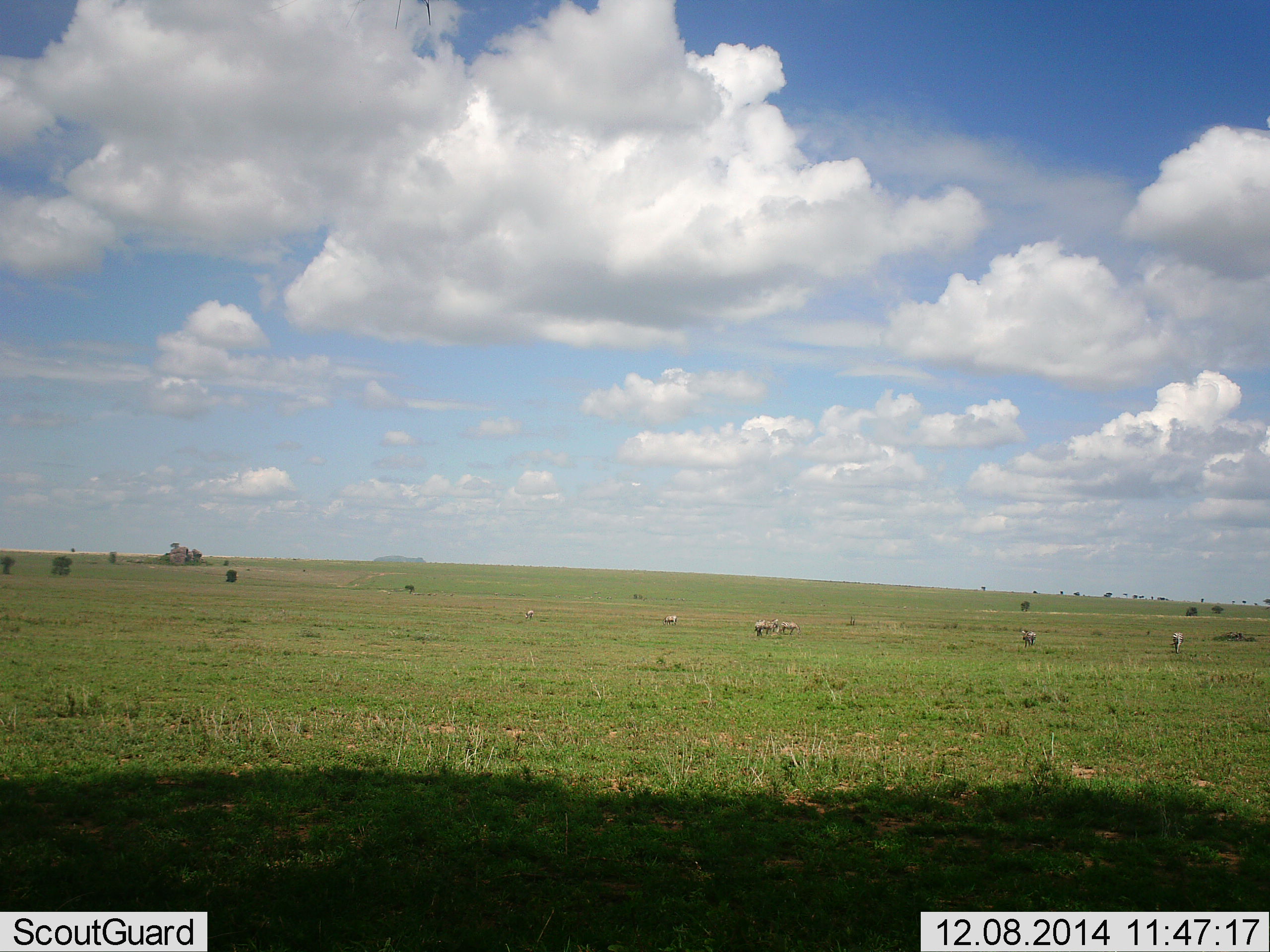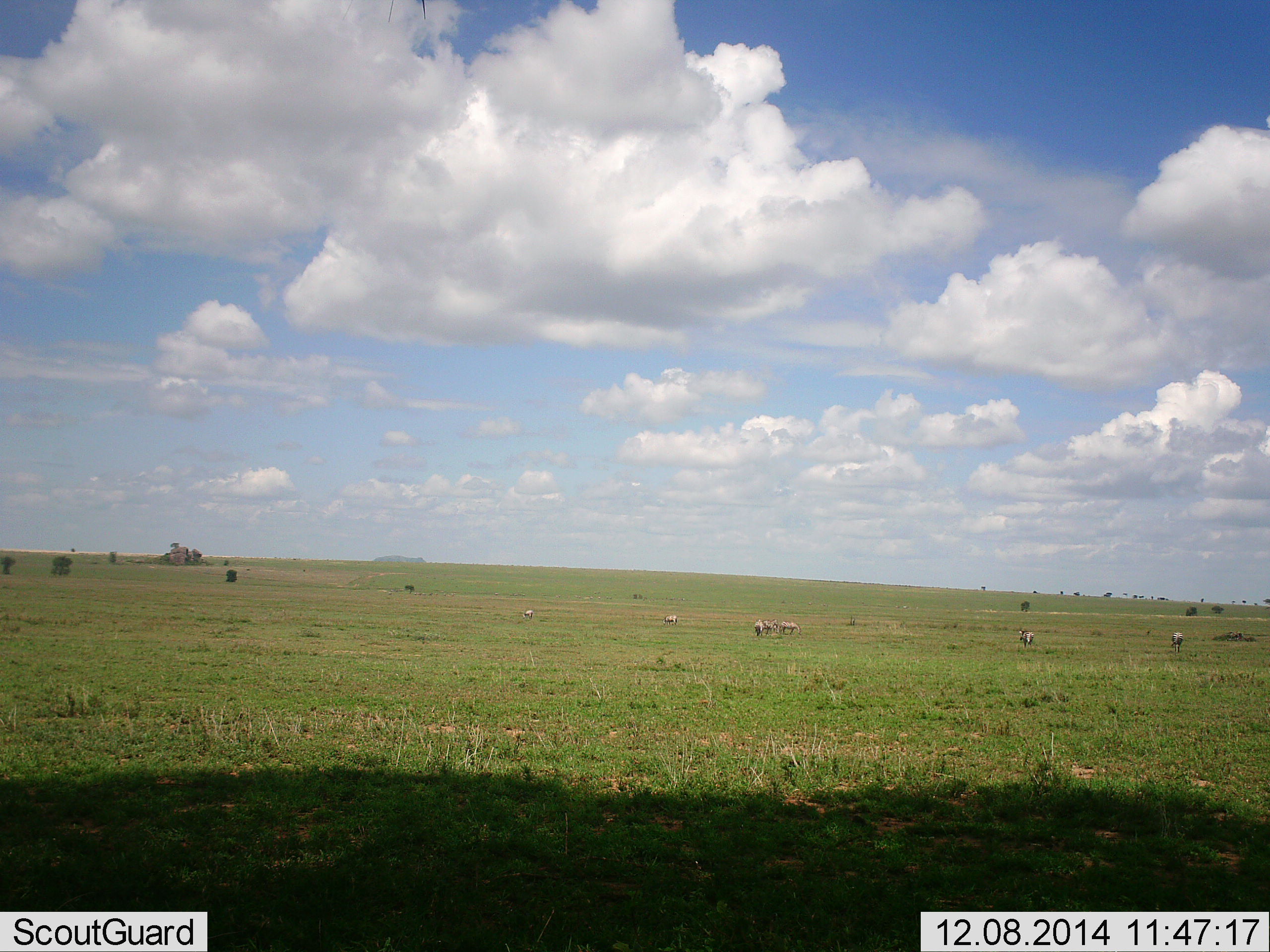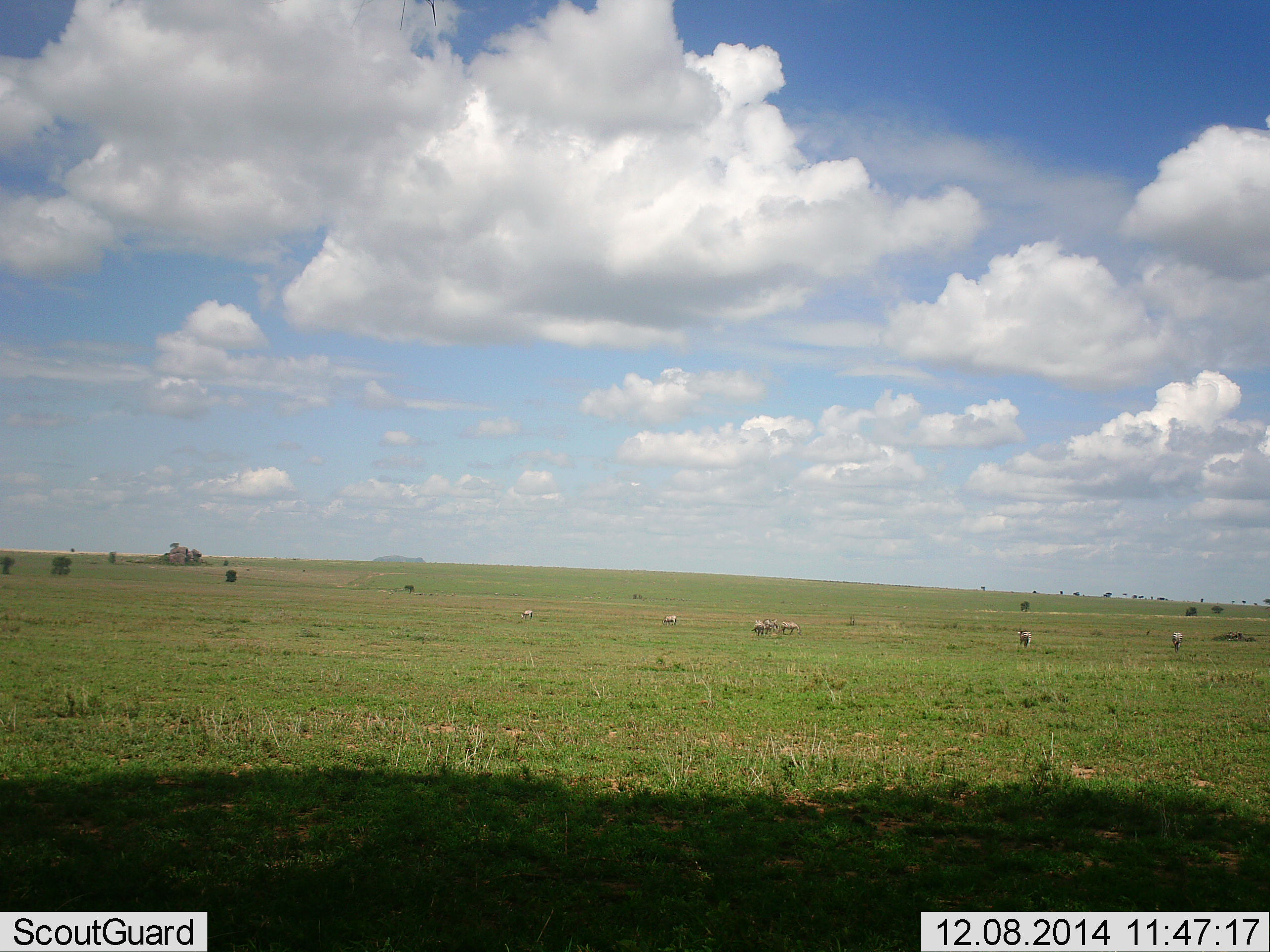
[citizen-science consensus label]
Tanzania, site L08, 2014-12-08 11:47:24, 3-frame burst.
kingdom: Animalia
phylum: Chordata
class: Mammalia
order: Perissodactyla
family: Equidae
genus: Equus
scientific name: Equus quagga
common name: plains zebra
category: zebra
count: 7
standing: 88%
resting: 0%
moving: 25%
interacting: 0%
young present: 0%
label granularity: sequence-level